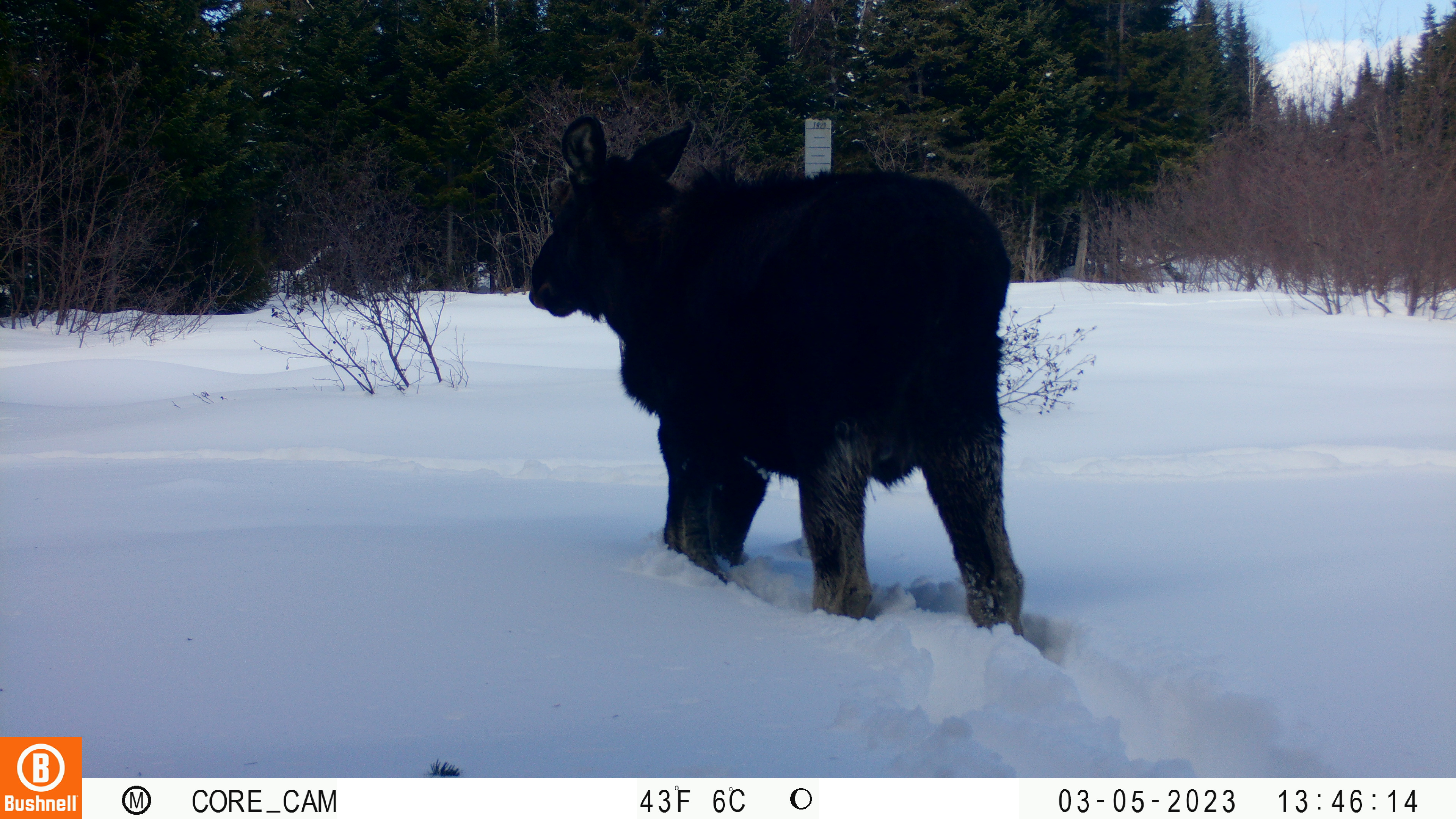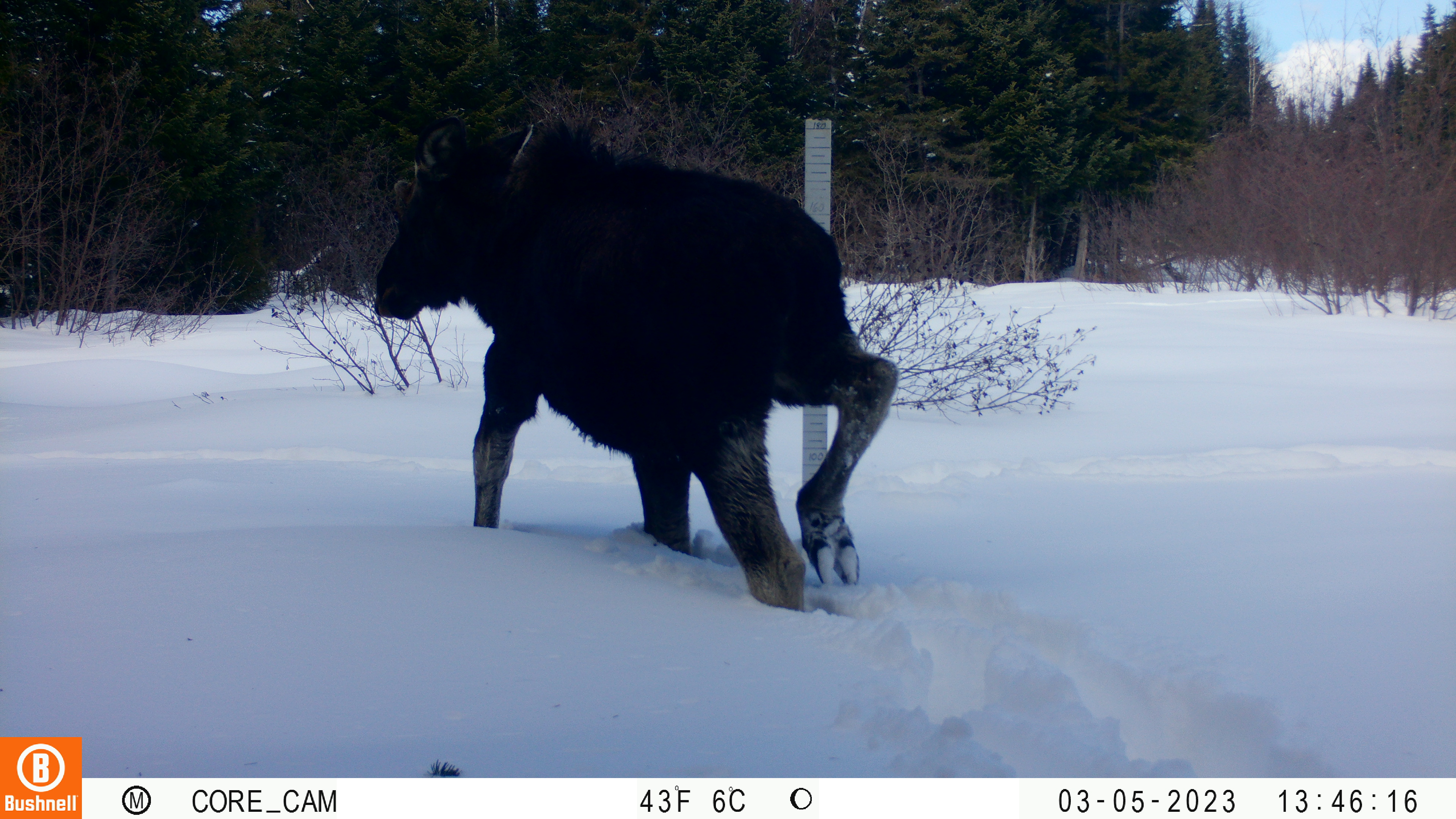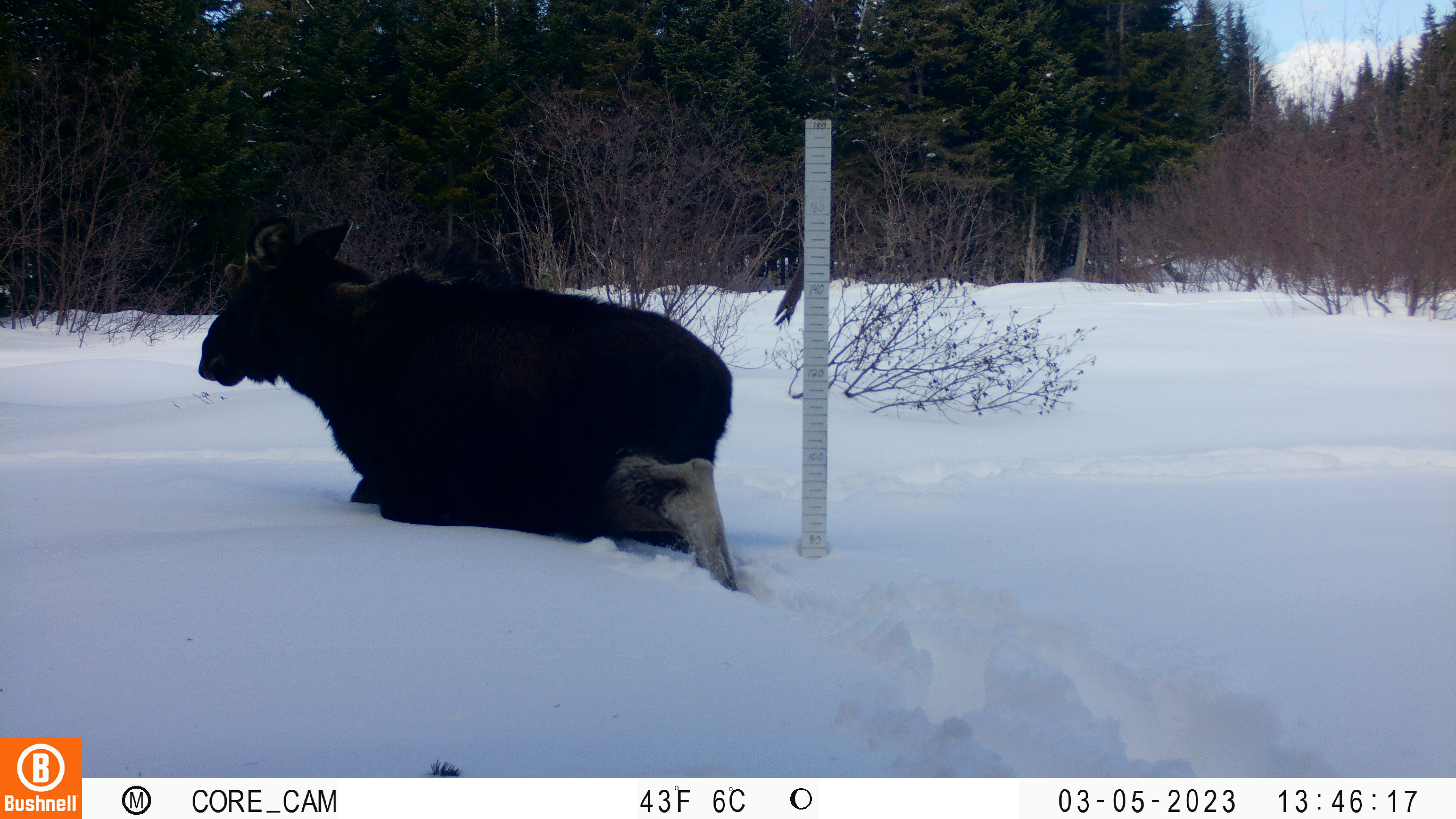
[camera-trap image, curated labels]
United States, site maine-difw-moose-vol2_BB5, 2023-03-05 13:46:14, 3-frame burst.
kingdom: Animalia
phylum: Chordata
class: Mammalia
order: Artiodactyla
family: Cervidae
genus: Alces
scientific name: Alces alces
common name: moose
Moose (Alces alces).